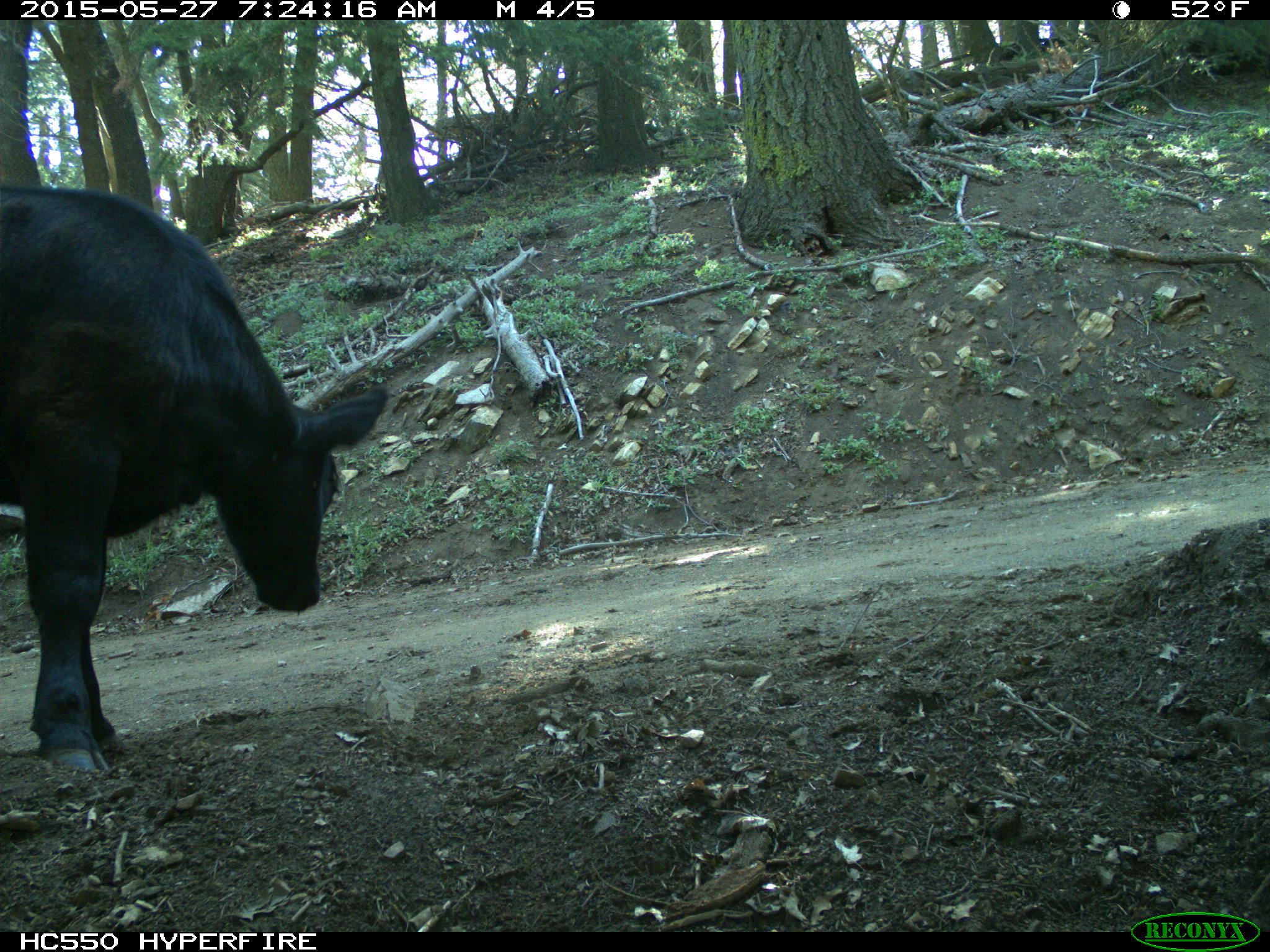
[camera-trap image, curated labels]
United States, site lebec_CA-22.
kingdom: Animalia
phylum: Chordata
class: Mammalia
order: Artiodactyla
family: Bovidae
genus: Bos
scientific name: Bos taurus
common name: domestic cow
Bos taurus (domestic cow).